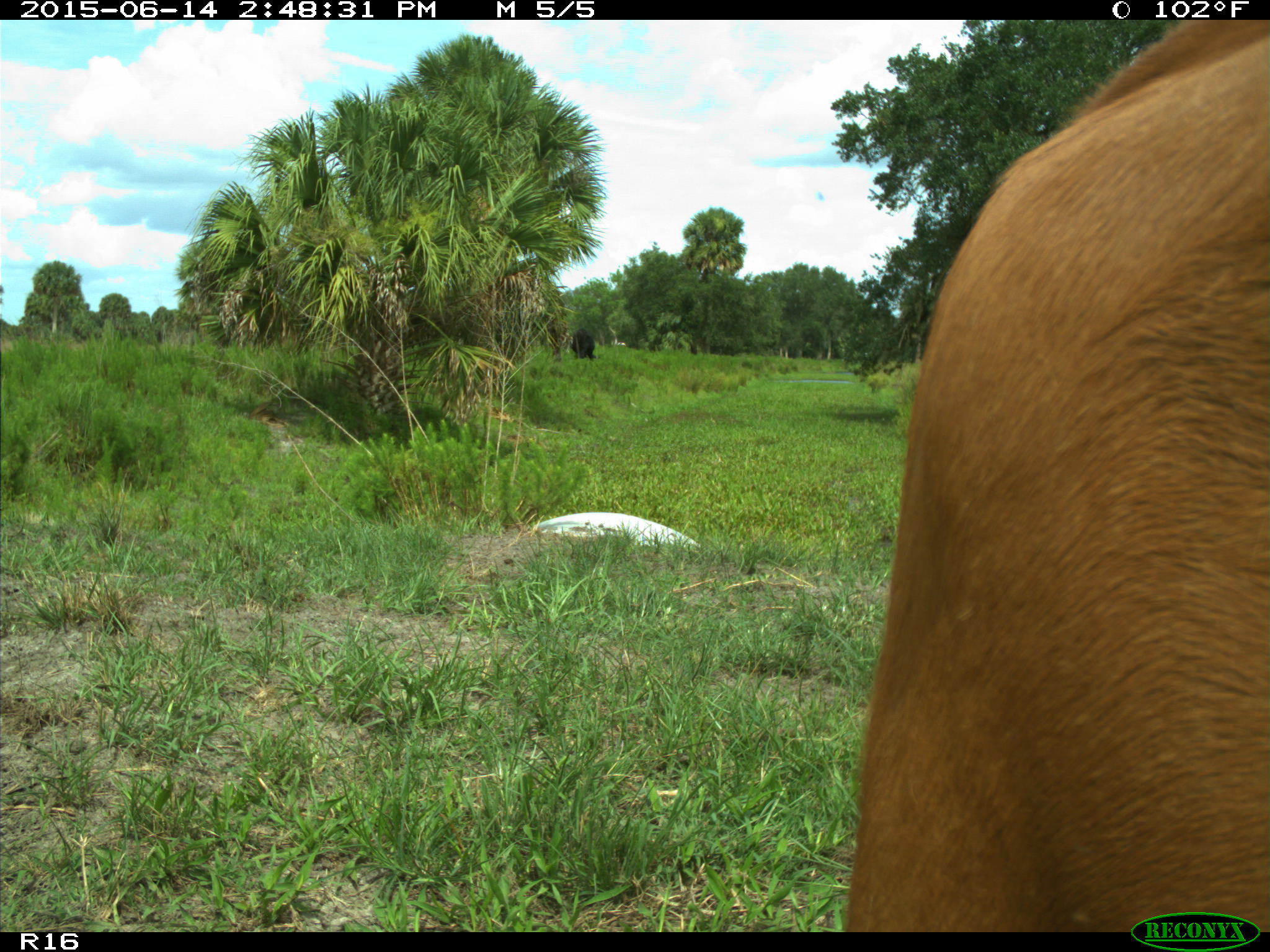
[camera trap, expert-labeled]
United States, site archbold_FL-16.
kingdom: Animalia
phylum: Chordata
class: Mammalia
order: Artiodactyla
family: Bovidae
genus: Bos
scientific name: Bos taurus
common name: domestic cow